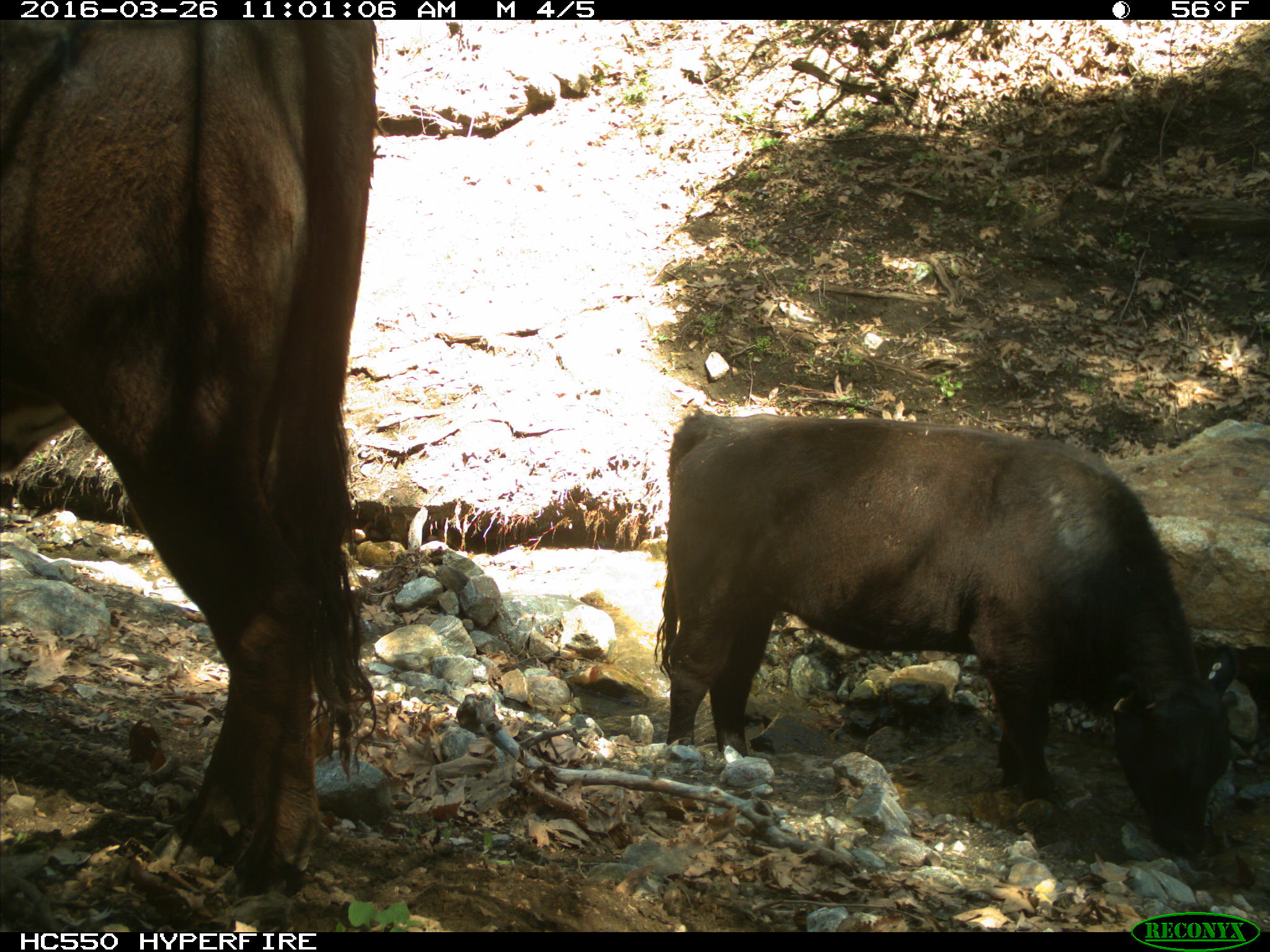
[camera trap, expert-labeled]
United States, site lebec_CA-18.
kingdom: Animalia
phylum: Chordata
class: Mammalia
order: Artiodactyla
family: Bovidae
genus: Bos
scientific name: Bos taurus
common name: domestic cow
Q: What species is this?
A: Bos taurus (domestic cow).